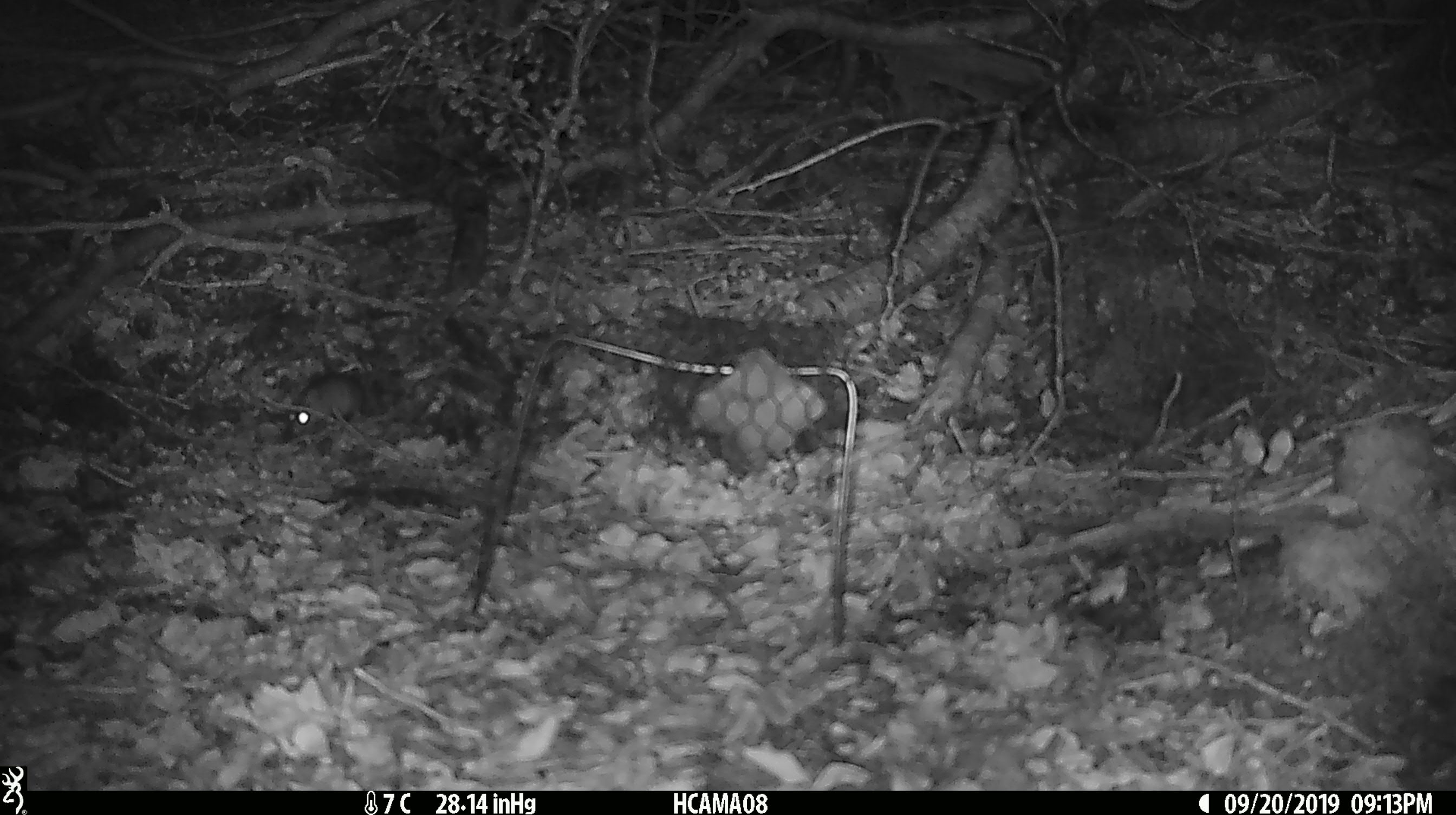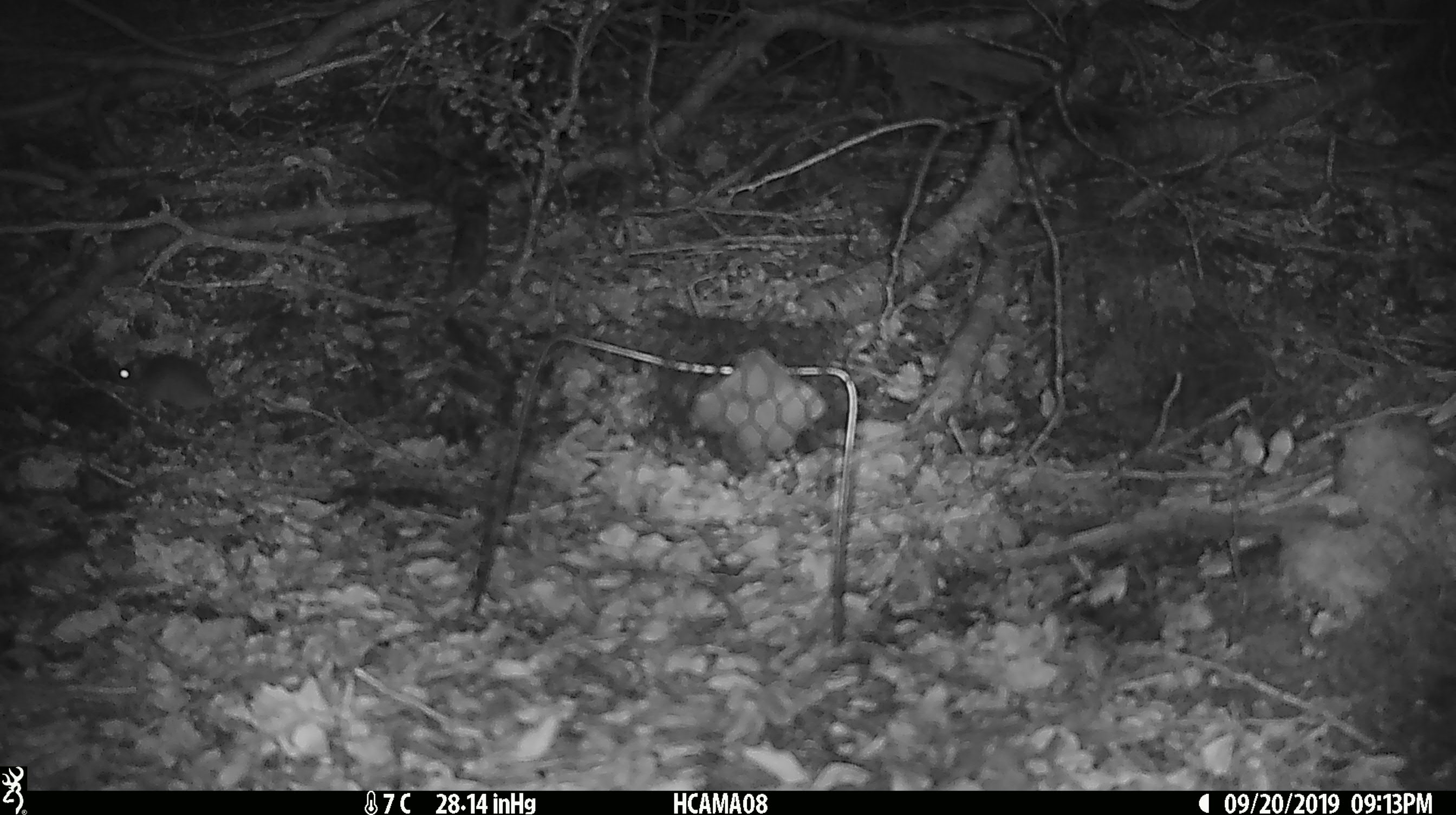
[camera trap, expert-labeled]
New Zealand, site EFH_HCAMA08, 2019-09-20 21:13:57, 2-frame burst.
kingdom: Animalia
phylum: Chordata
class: Mammalia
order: Rodentia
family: Muridae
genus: Mus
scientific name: Mus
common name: mouse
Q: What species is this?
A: Mouse (Mus).